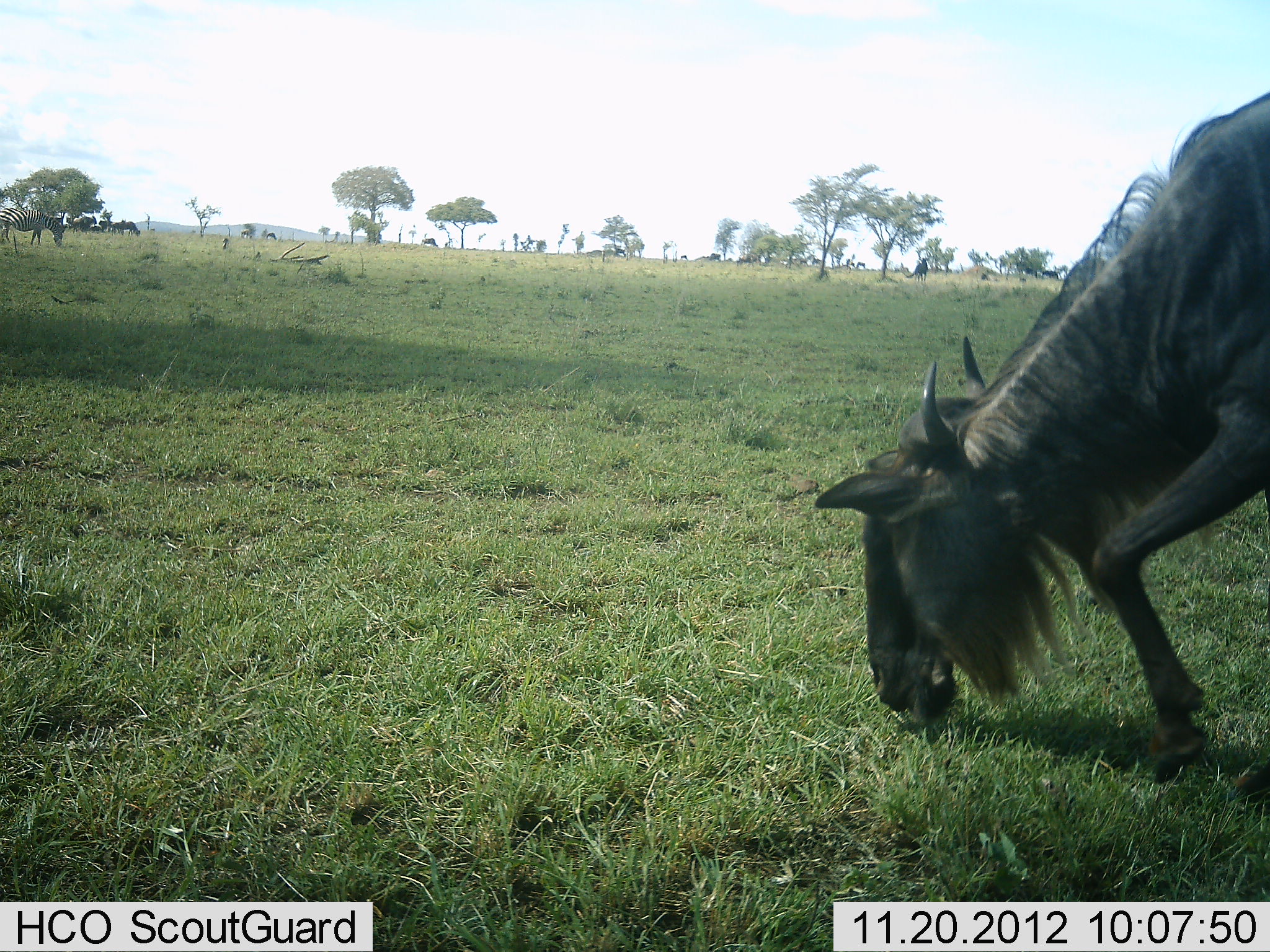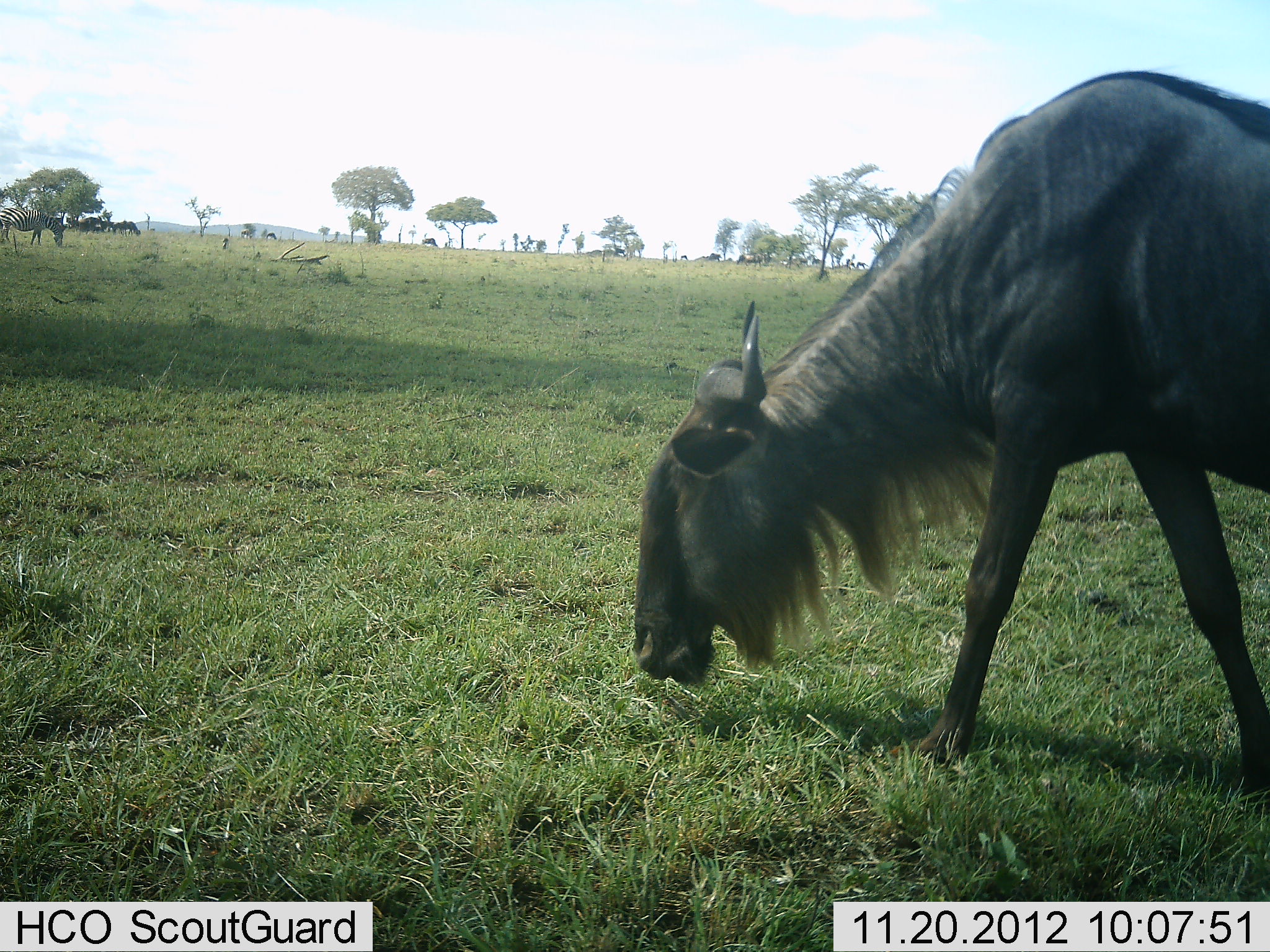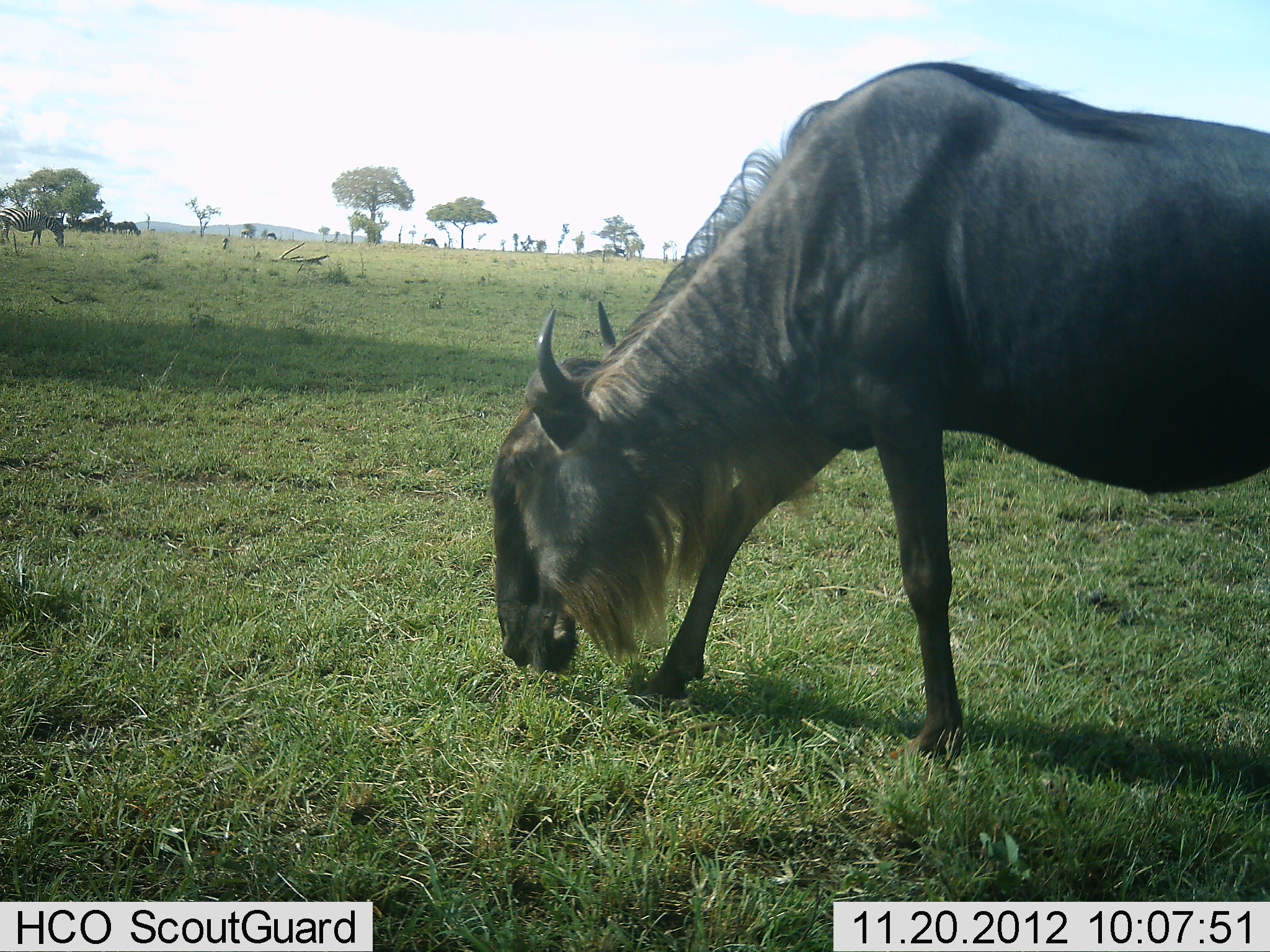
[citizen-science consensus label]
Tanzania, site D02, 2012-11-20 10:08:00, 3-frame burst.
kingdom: Animalia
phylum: Chordata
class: Mammalia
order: Artiodactyla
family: Bovidae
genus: Connochaetes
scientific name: Connochaetes taurinus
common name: blue wildebeest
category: wildebeest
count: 1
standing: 13%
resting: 2%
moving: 55%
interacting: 0%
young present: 0%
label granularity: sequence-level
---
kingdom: Animalia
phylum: Chordata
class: Mammalia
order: Perissodactyla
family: Equidae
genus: Equus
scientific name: Equus quagga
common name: plains zebra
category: zebra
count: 1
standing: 46%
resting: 0%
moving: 0%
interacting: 0%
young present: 0%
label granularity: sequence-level